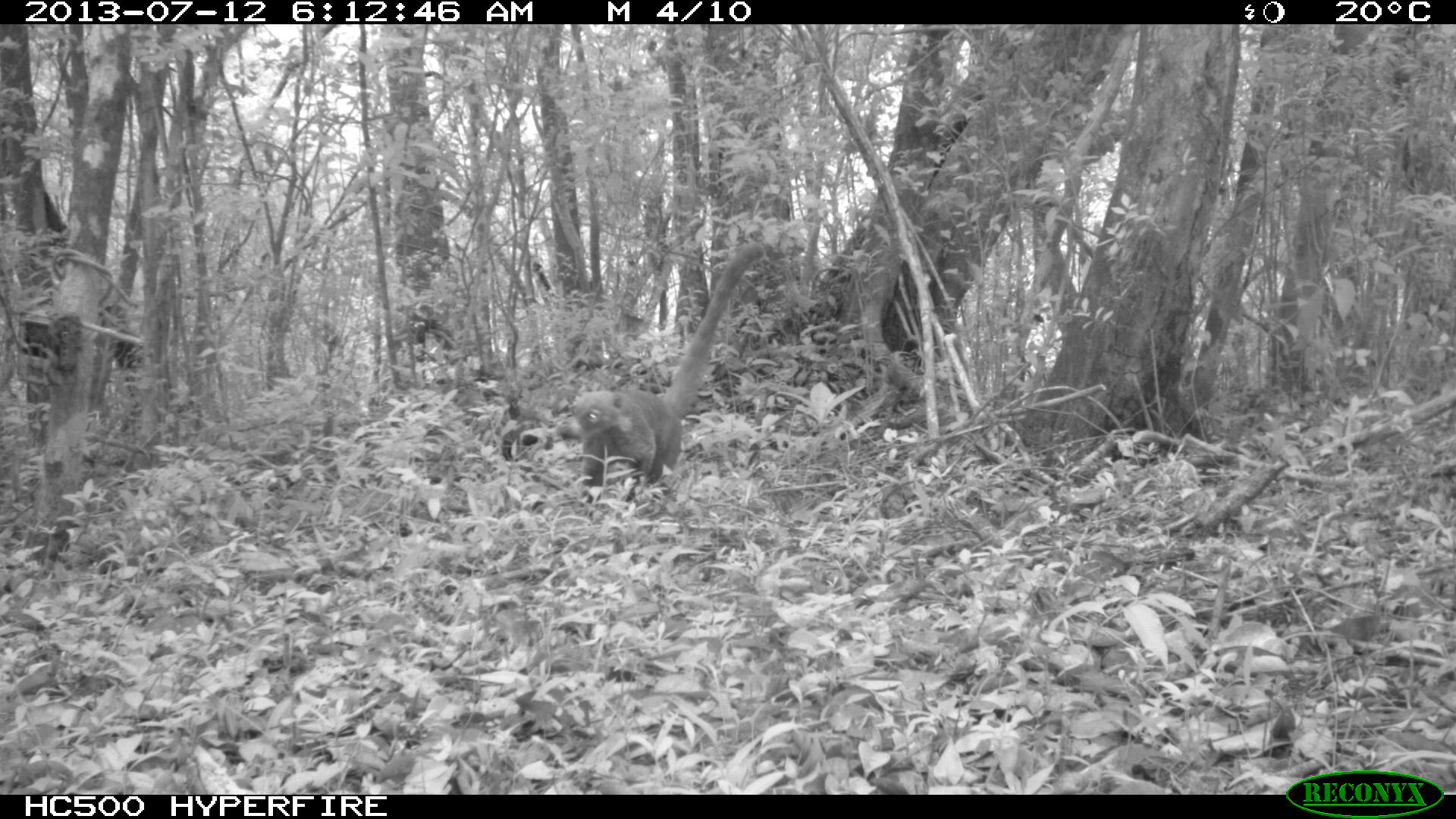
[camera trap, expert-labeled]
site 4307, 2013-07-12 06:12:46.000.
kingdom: Animalia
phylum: Chordata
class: Mammalia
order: Carnivora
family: Procyonidae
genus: Nasua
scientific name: Nasua narica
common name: white-nosed coati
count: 1